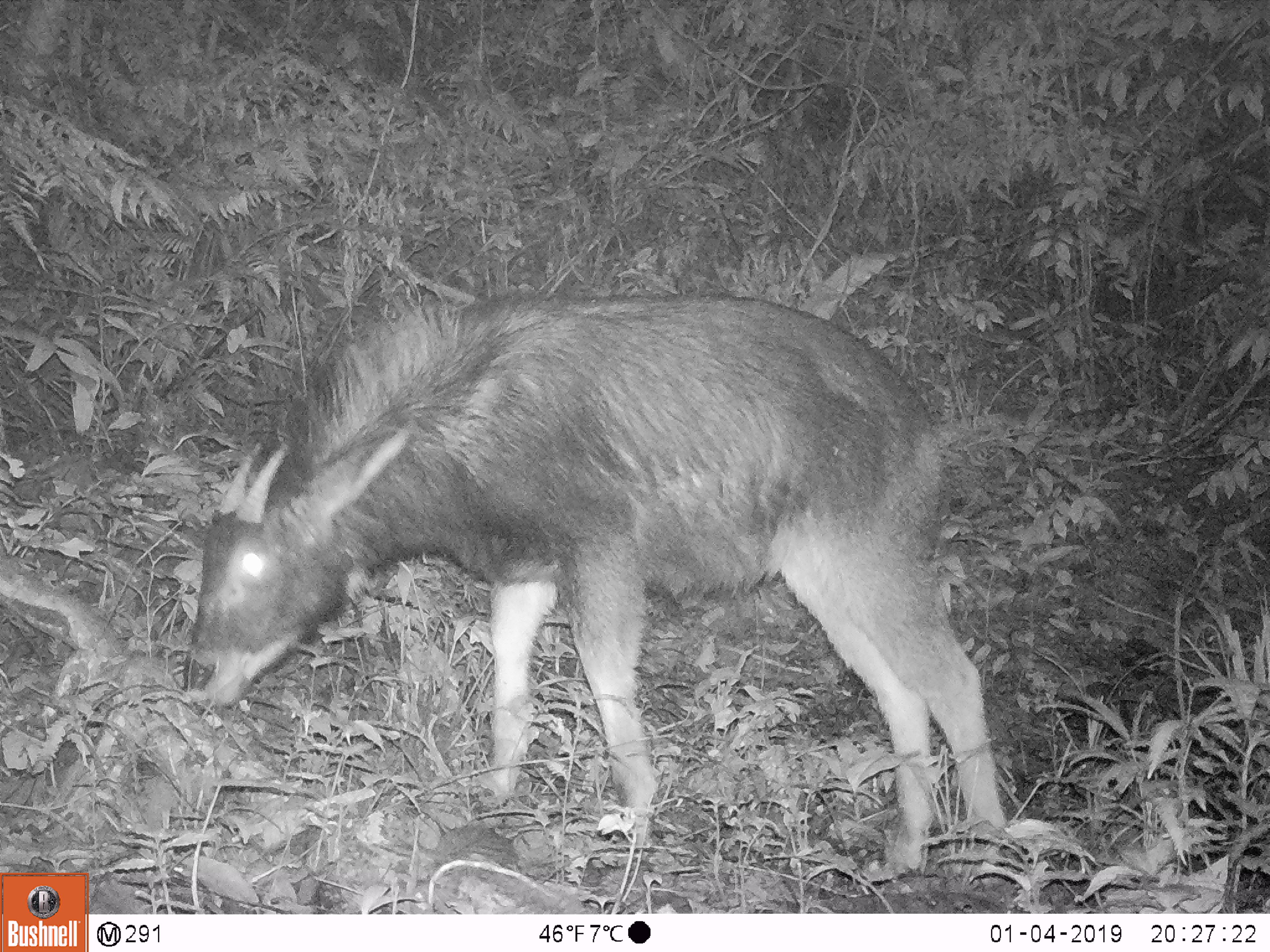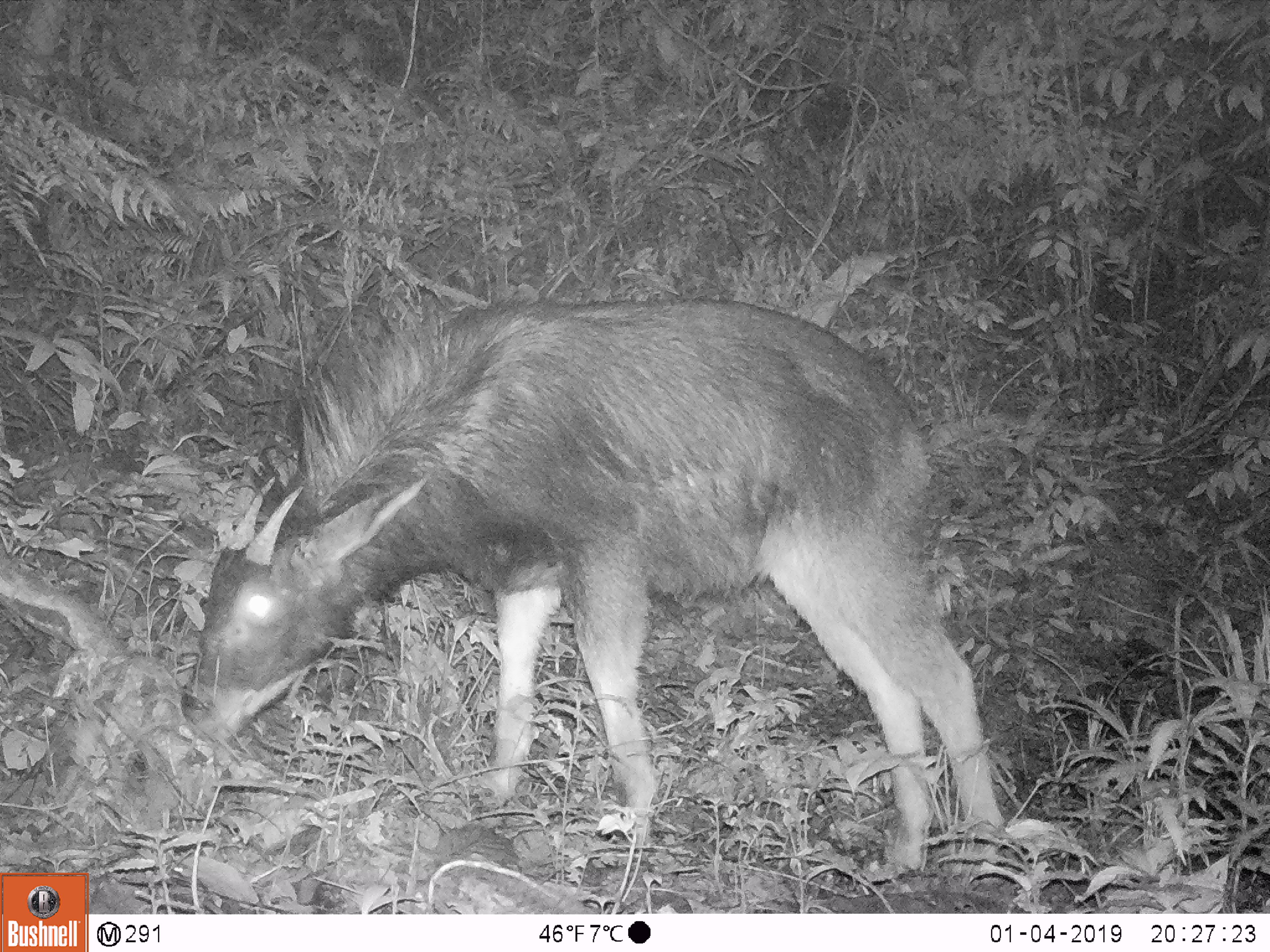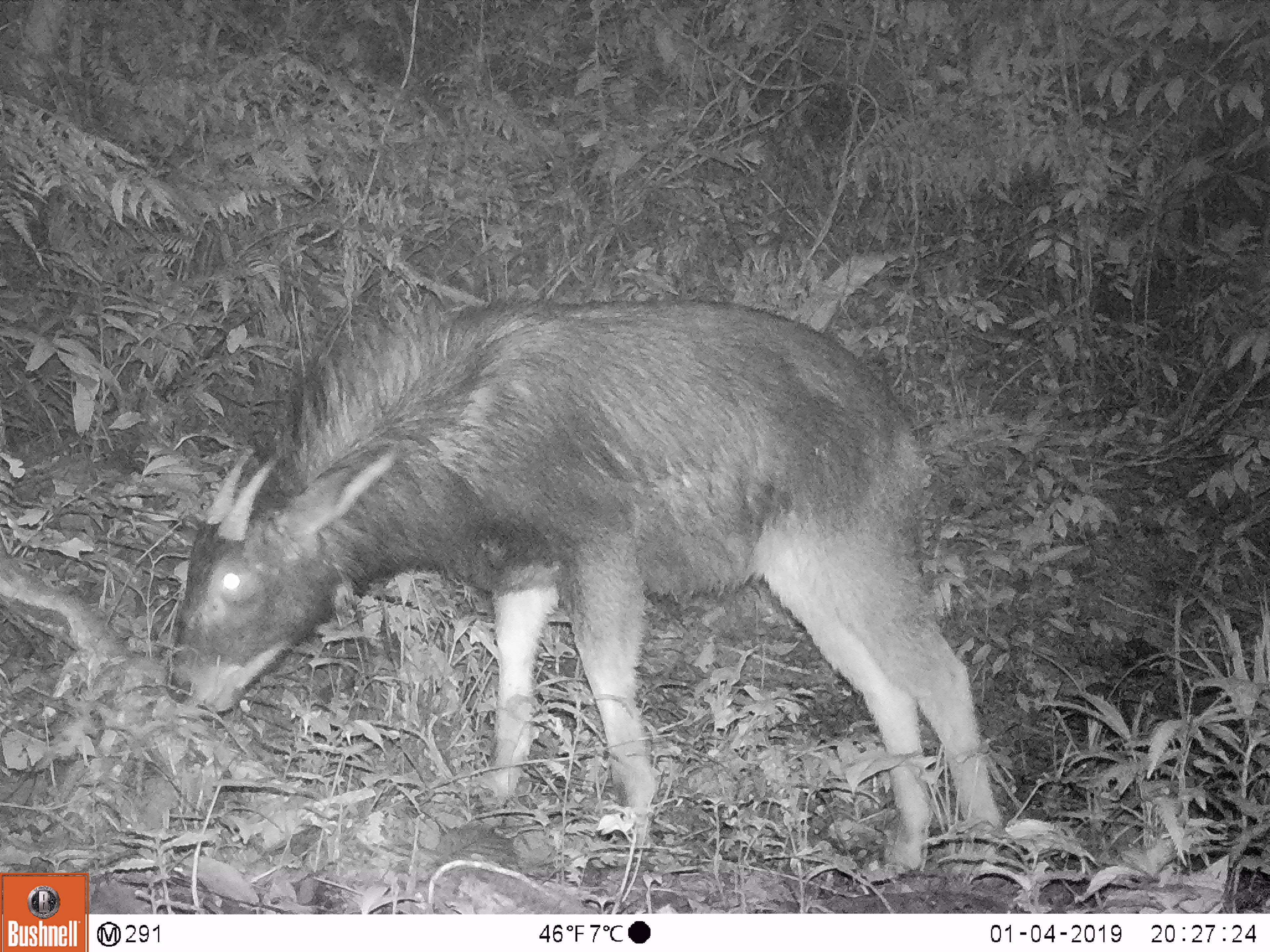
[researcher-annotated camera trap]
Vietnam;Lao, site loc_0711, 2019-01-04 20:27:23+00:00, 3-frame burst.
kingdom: Animalia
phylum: Chordata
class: Mammalia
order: Artiodactyla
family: Bovidae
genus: Capricornis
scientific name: Capricornis sumatraensis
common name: chinese serow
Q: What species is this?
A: Chinese serow (Capricornis sumatraensis).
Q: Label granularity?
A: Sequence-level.